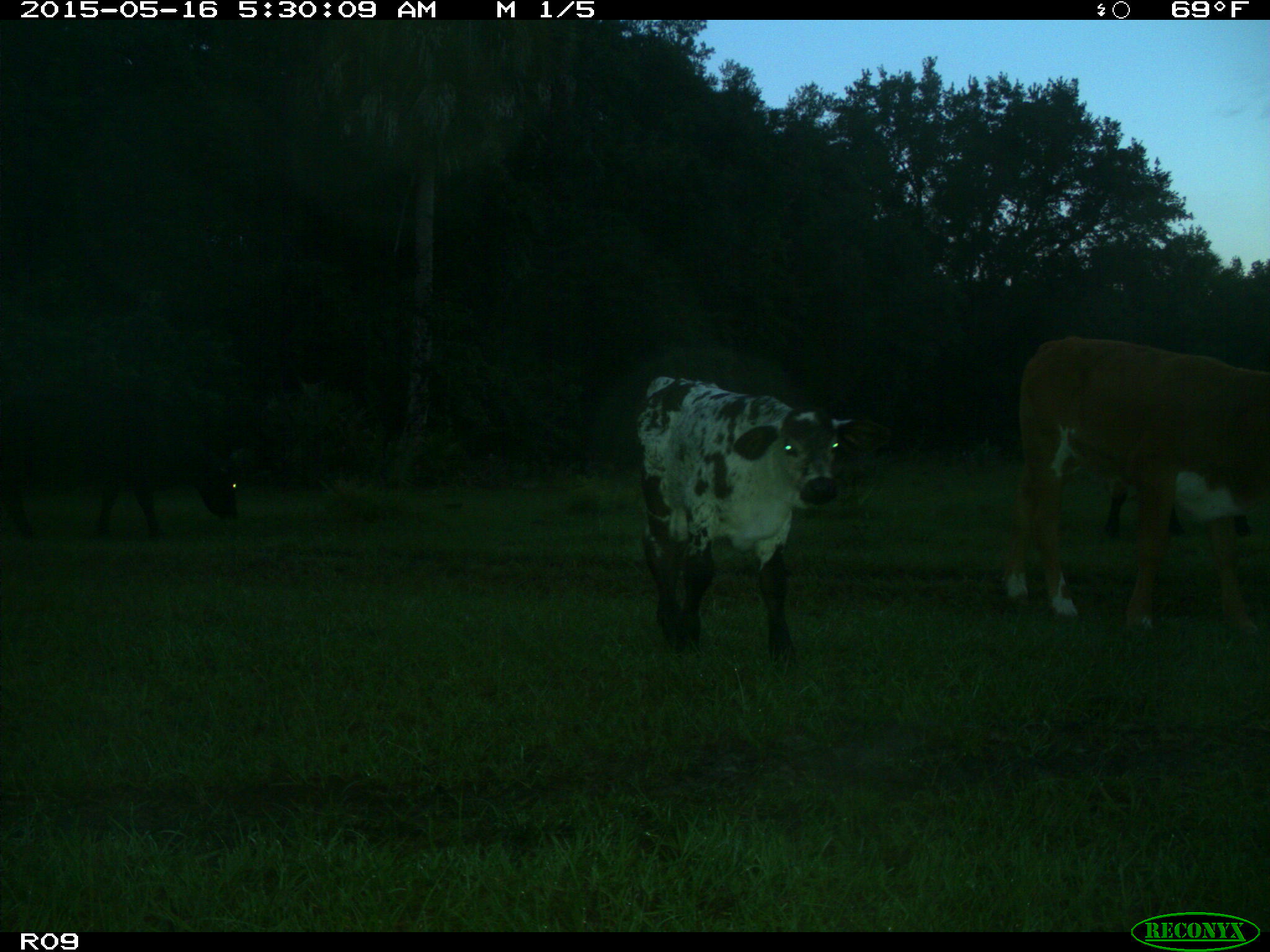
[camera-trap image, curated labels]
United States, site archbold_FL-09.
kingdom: Animalia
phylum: Chordata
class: Mammalia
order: Artiodactyla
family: Bovidae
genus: Bos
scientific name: Bos taurus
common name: domestic cow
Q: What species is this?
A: Bos taurus (domestic cow).